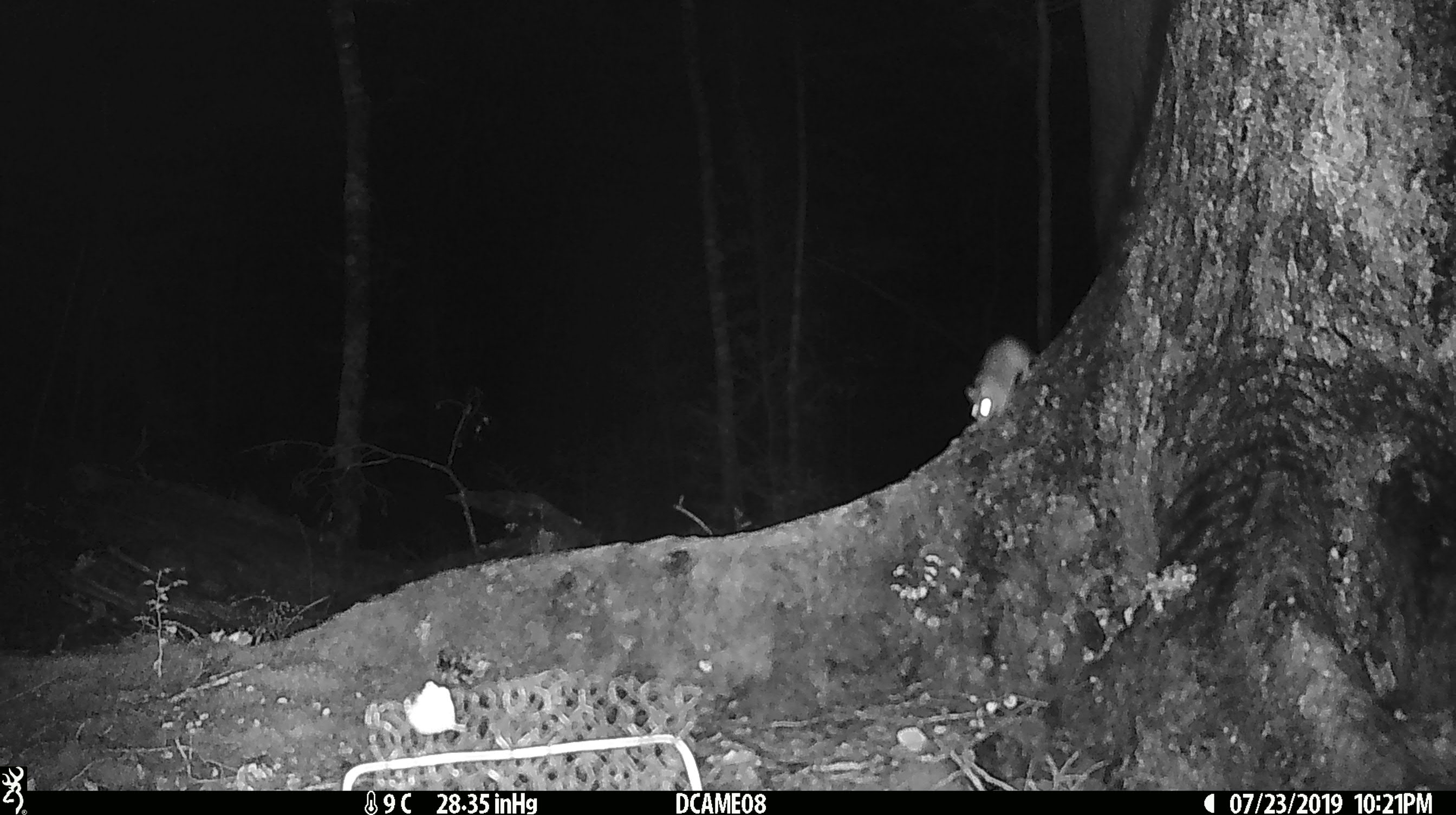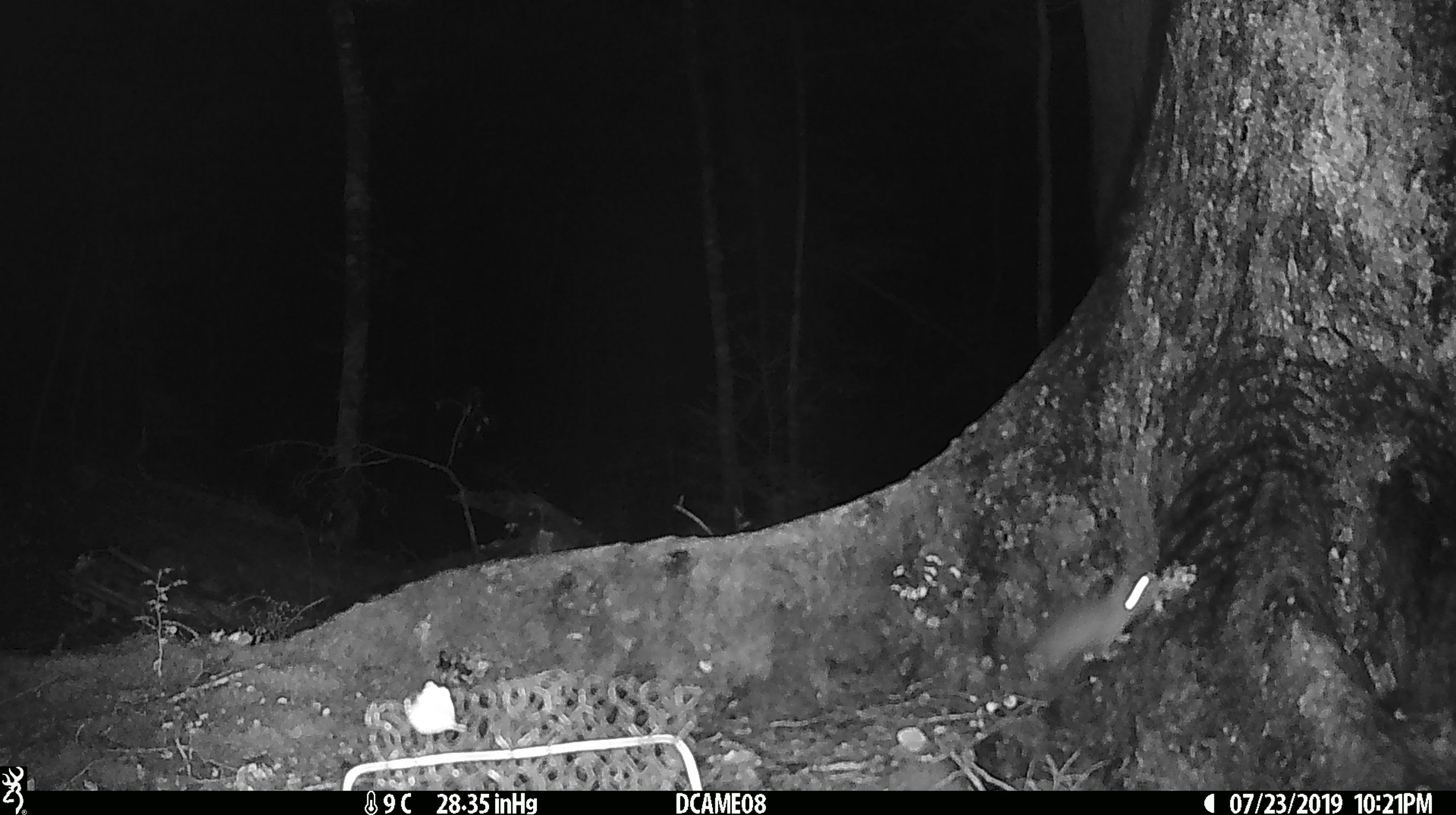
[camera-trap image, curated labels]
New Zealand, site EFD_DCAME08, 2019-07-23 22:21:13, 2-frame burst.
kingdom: Animalia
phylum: Chordata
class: Mammalia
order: Rodentia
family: Muridae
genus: Mus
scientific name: Mus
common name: mouse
Mouse (Mus).